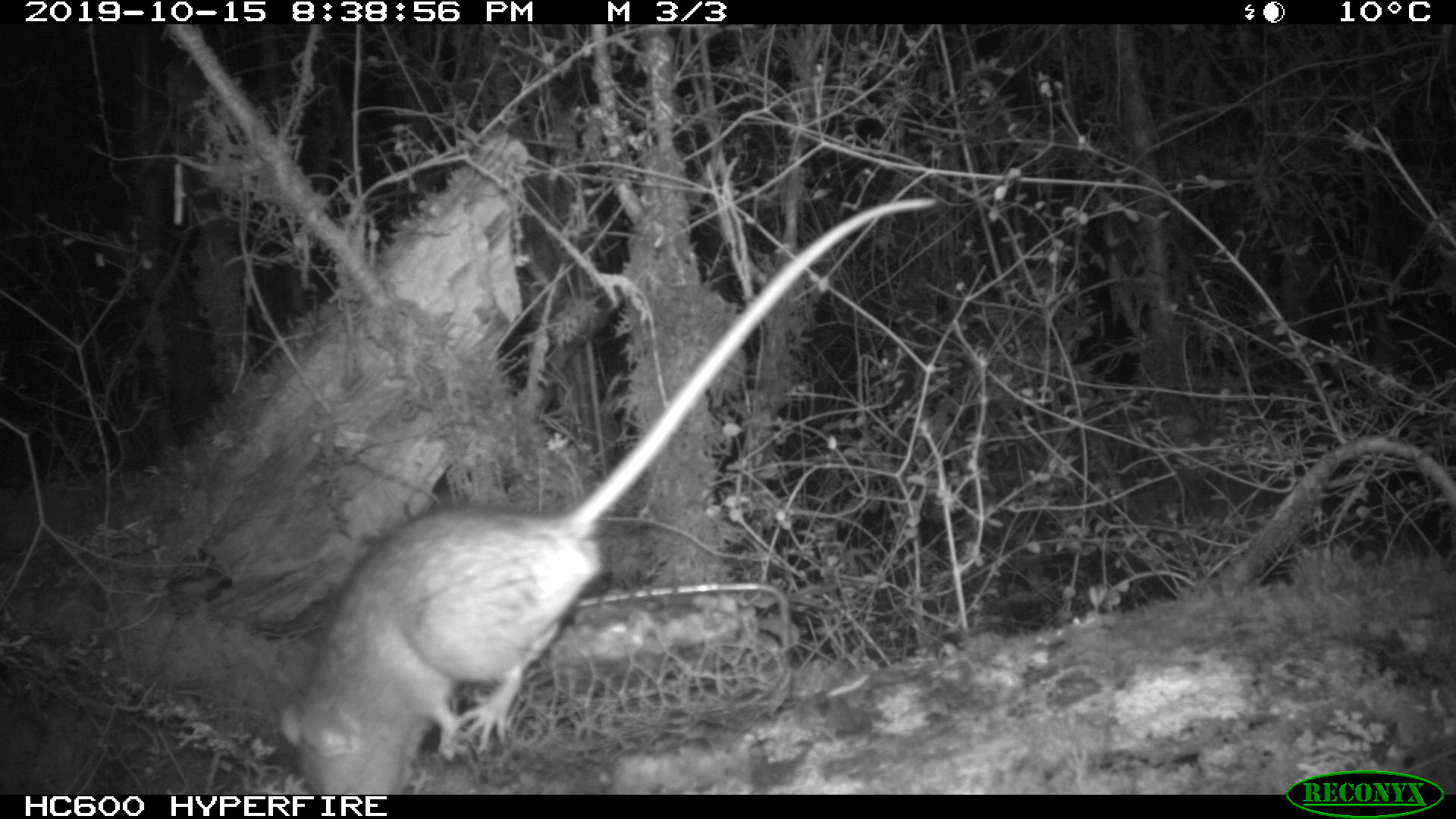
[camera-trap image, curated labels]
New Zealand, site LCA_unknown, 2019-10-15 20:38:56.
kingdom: Animalia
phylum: Chordata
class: Mammalia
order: Rodentia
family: Muridae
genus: Rattus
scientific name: Rattus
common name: rat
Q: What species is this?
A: Rat (Rattus).